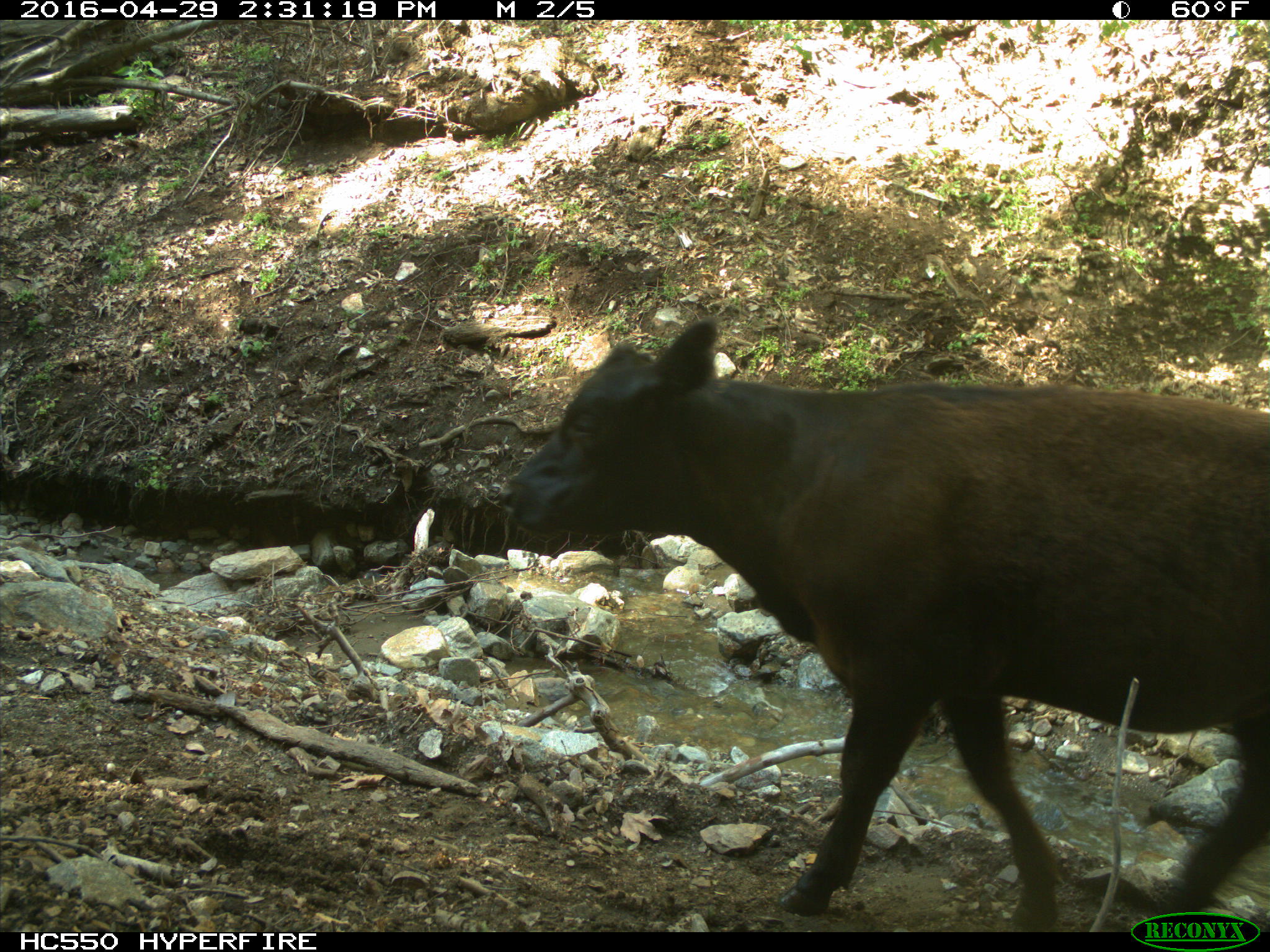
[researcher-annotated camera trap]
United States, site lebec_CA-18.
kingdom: Animalia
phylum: Chordata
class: Mammalia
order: Artiodactyla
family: Bovidae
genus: Bos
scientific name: Bos taurus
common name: domestic cow